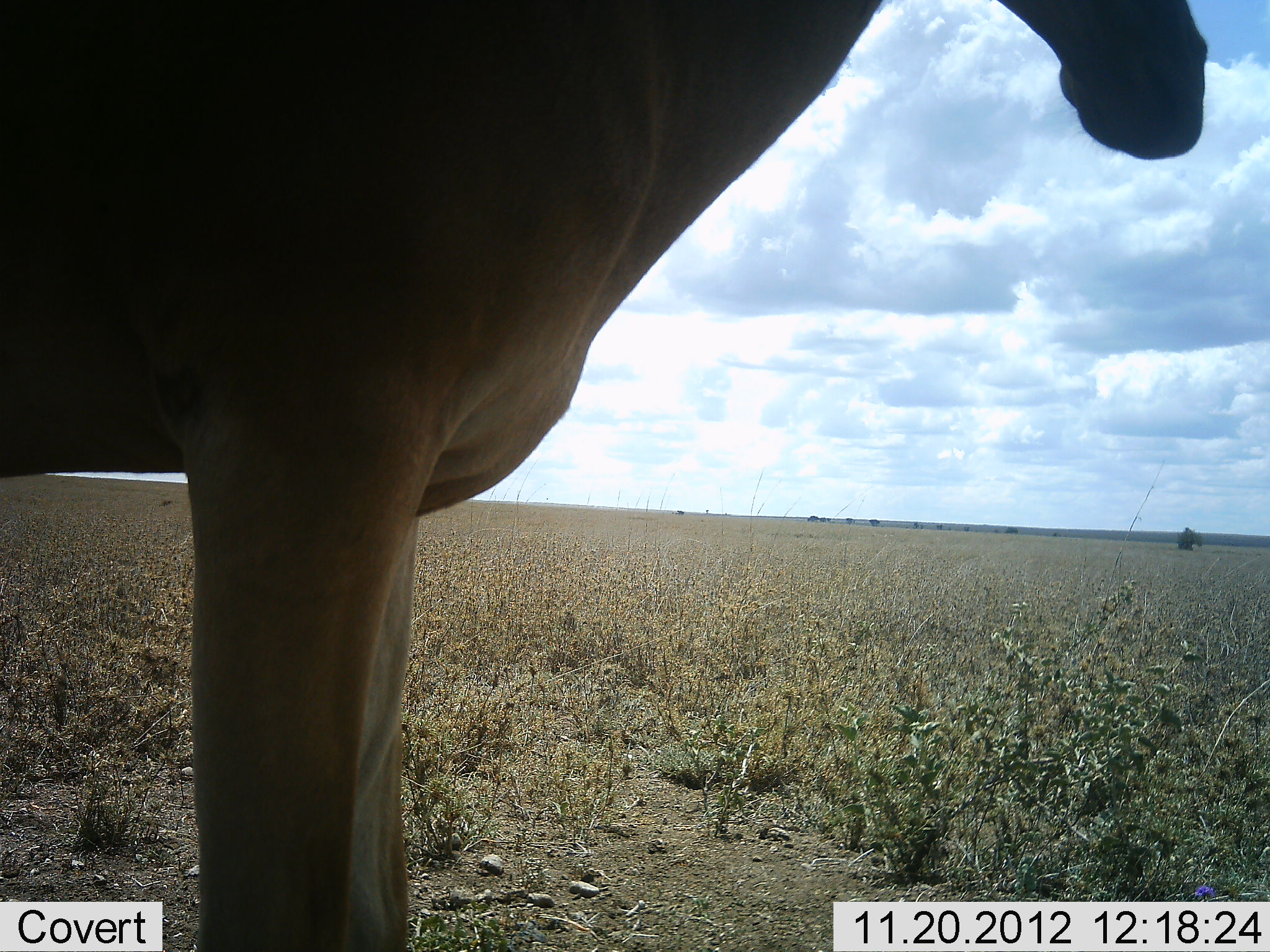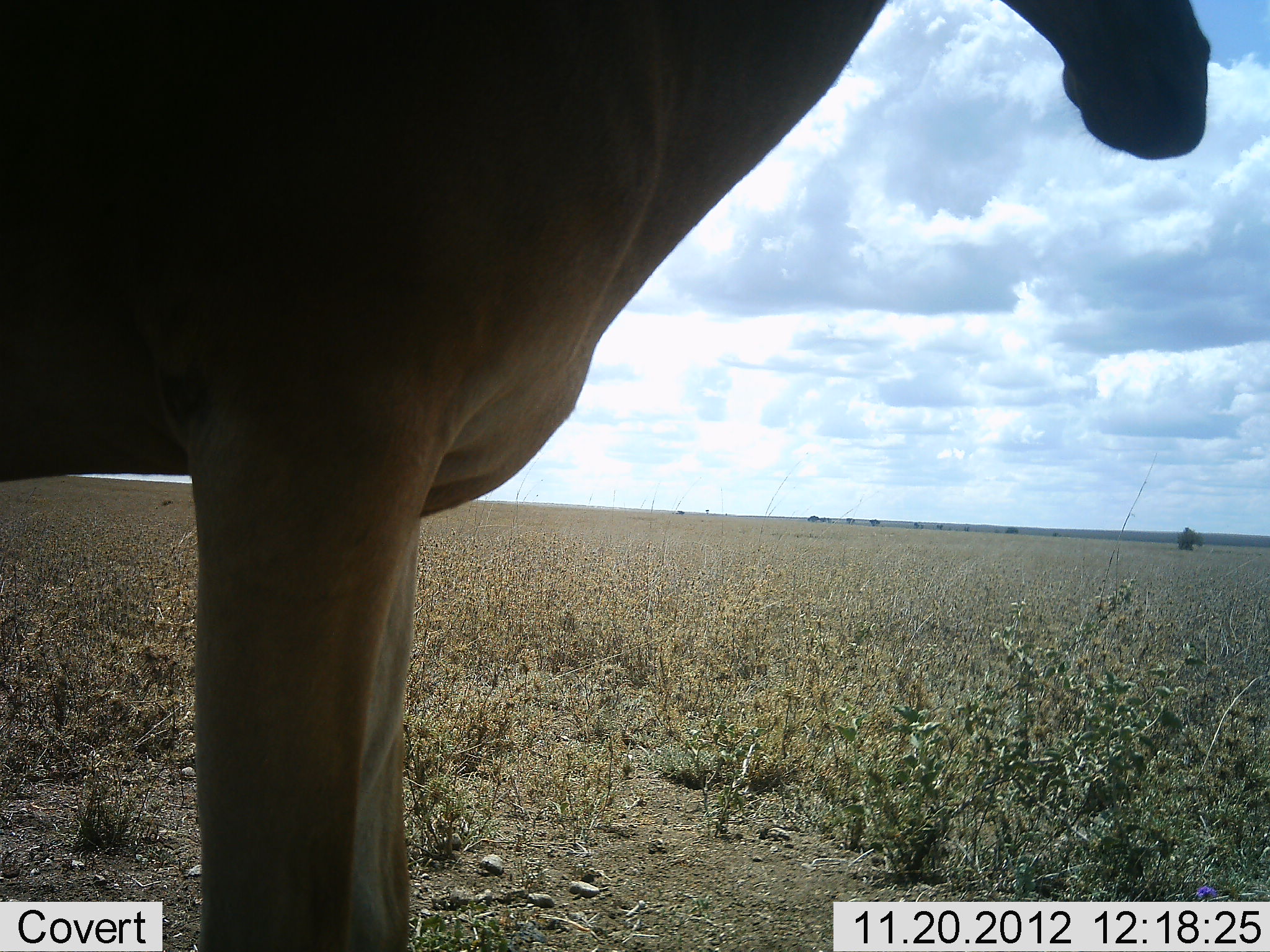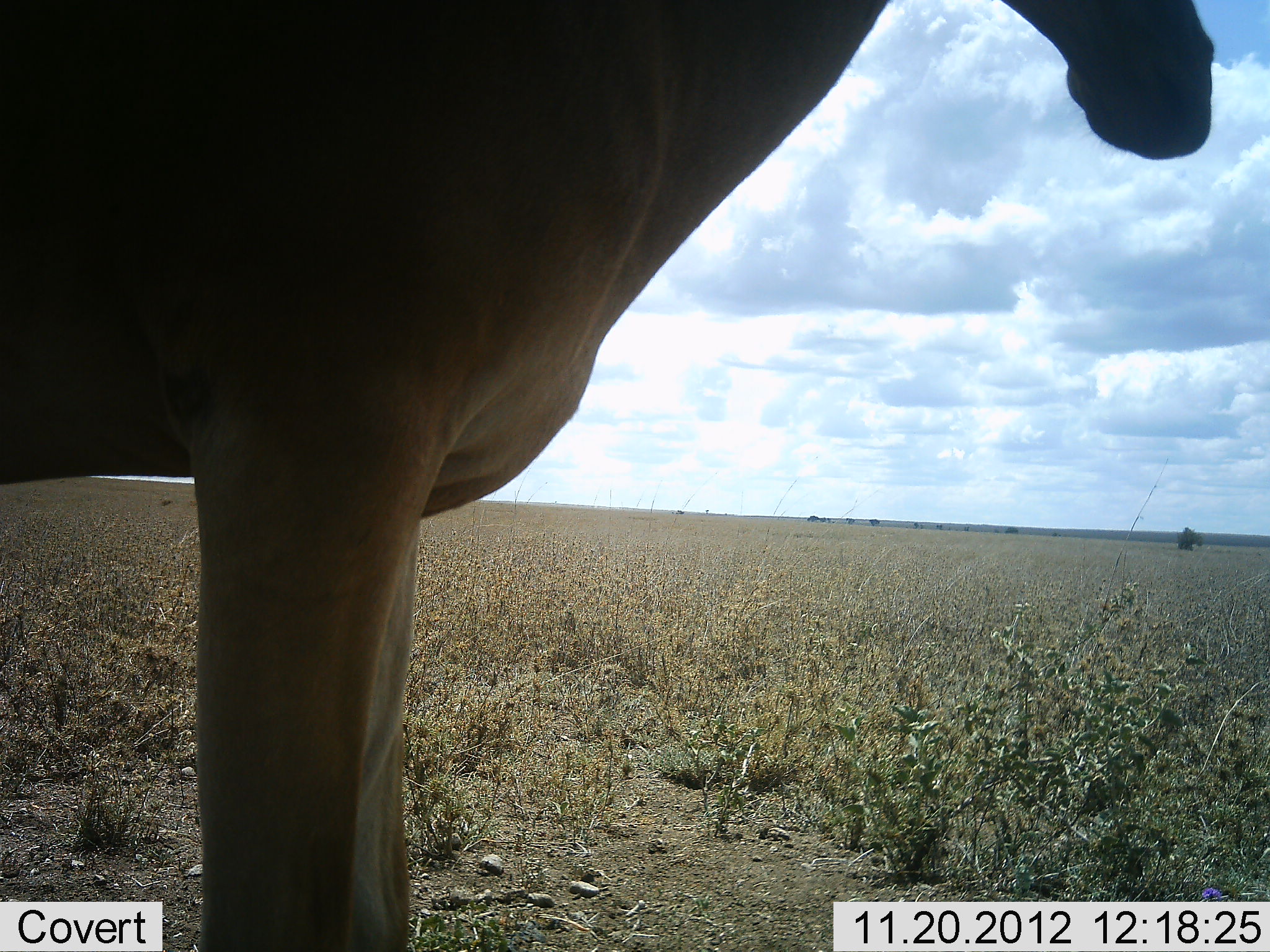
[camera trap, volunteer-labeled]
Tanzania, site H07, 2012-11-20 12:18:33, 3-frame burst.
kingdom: Animalia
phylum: Chordata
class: Mammalia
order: Artiodactyla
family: Bovidae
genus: Alcelaphus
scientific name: Alcelaphus buselaphus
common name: hartebeest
Hartebeest (Alcelaphus buselaphus), count 1. Behavior (volunteer vote fractions): standing 100%, resting 0%, moving 0%, interacting 0%. Young present (vote fraction): 0%. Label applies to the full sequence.